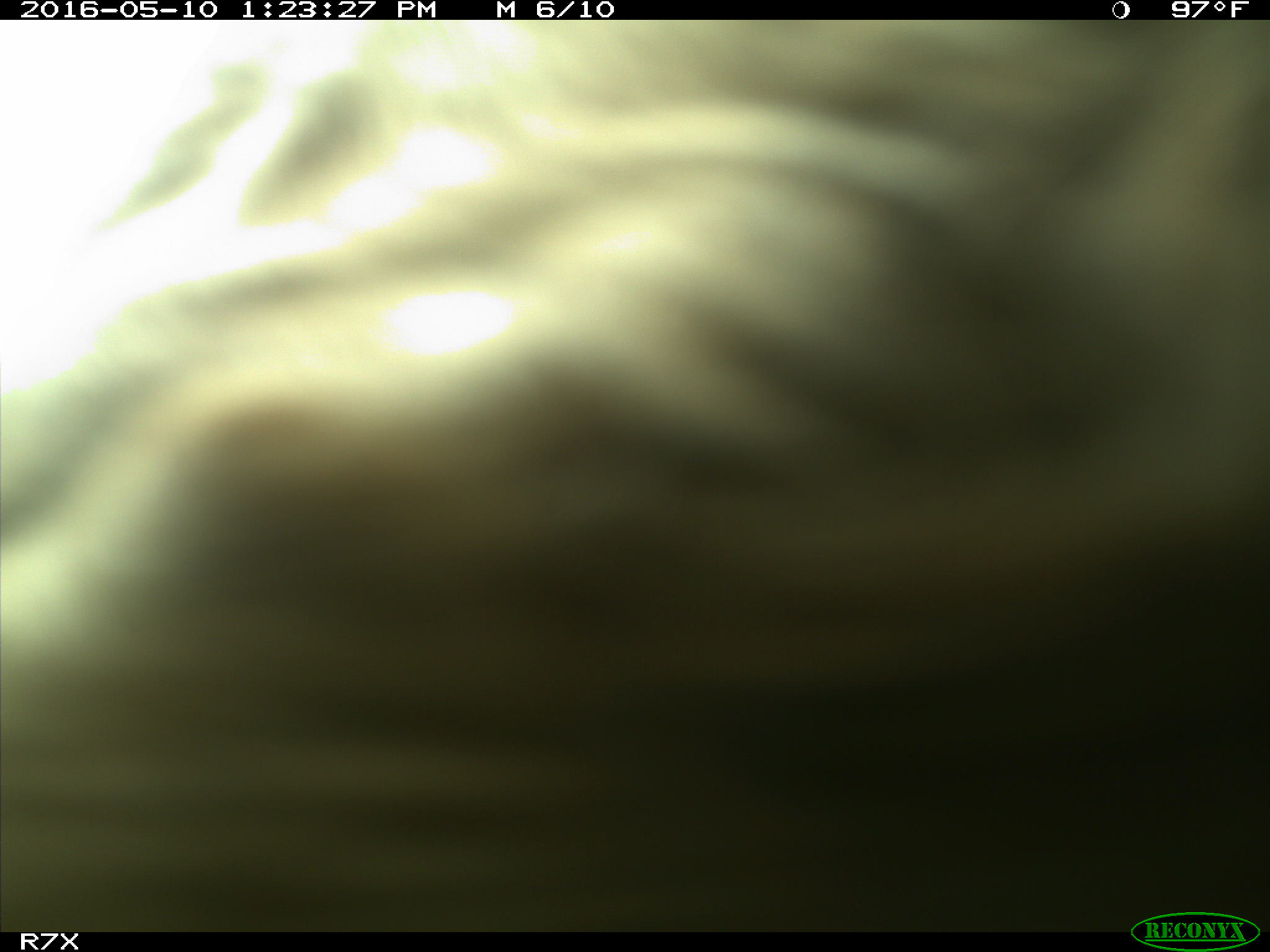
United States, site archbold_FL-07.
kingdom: Animalia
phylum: Chordata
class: Mammalia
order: Artiodactyla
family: Bovidae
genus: Bos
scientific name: Bos taurus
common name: domestic cow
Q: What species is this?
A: Bos taurus (domestic cow).